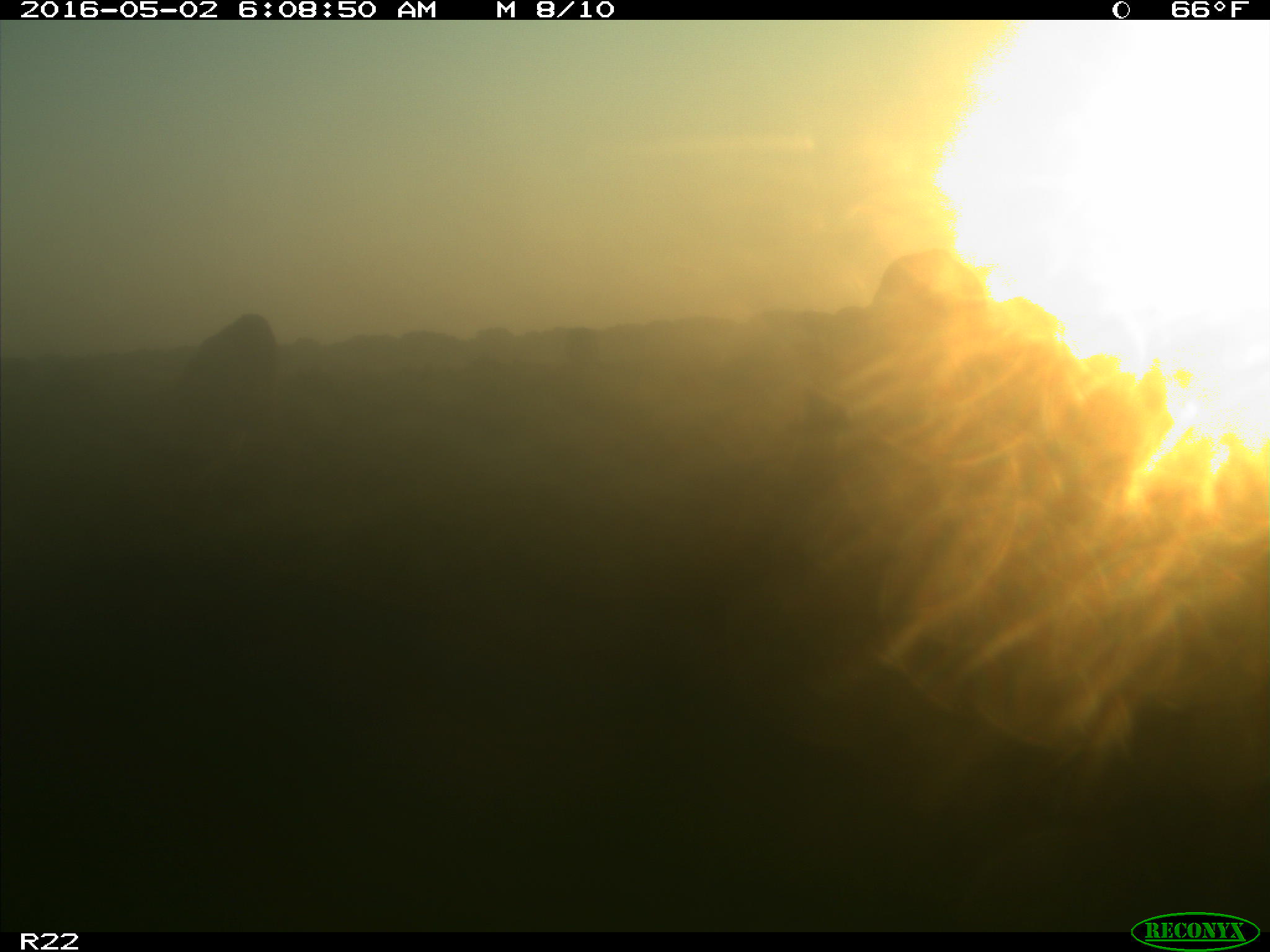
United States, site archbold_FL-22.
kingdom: Animalia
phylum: Chordata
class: Mammalia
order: Artiodactyla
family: Bovidae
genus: Bos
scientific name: Bos taurus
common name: domestic cow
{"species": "Bos taurus (domestic cow)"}